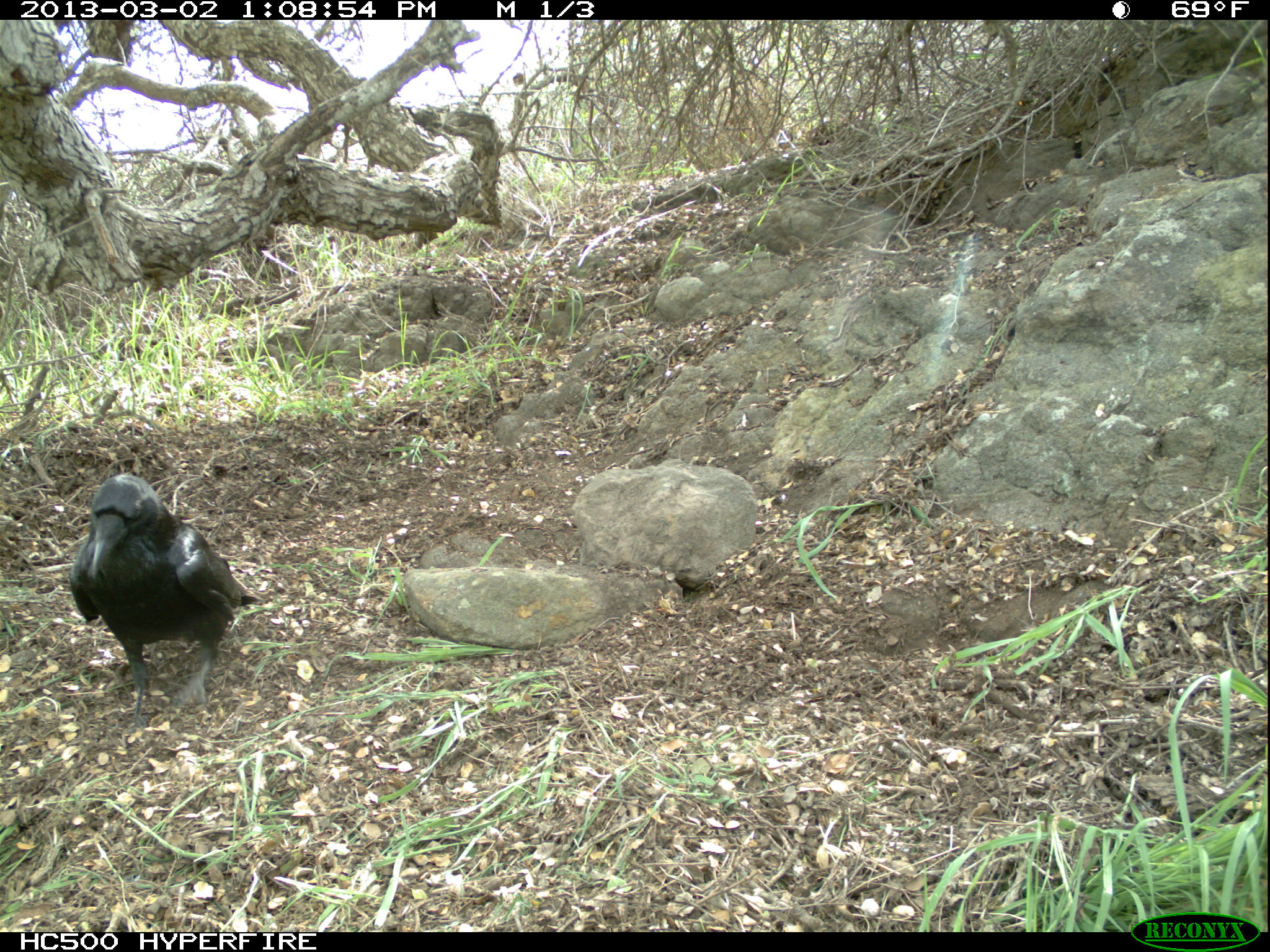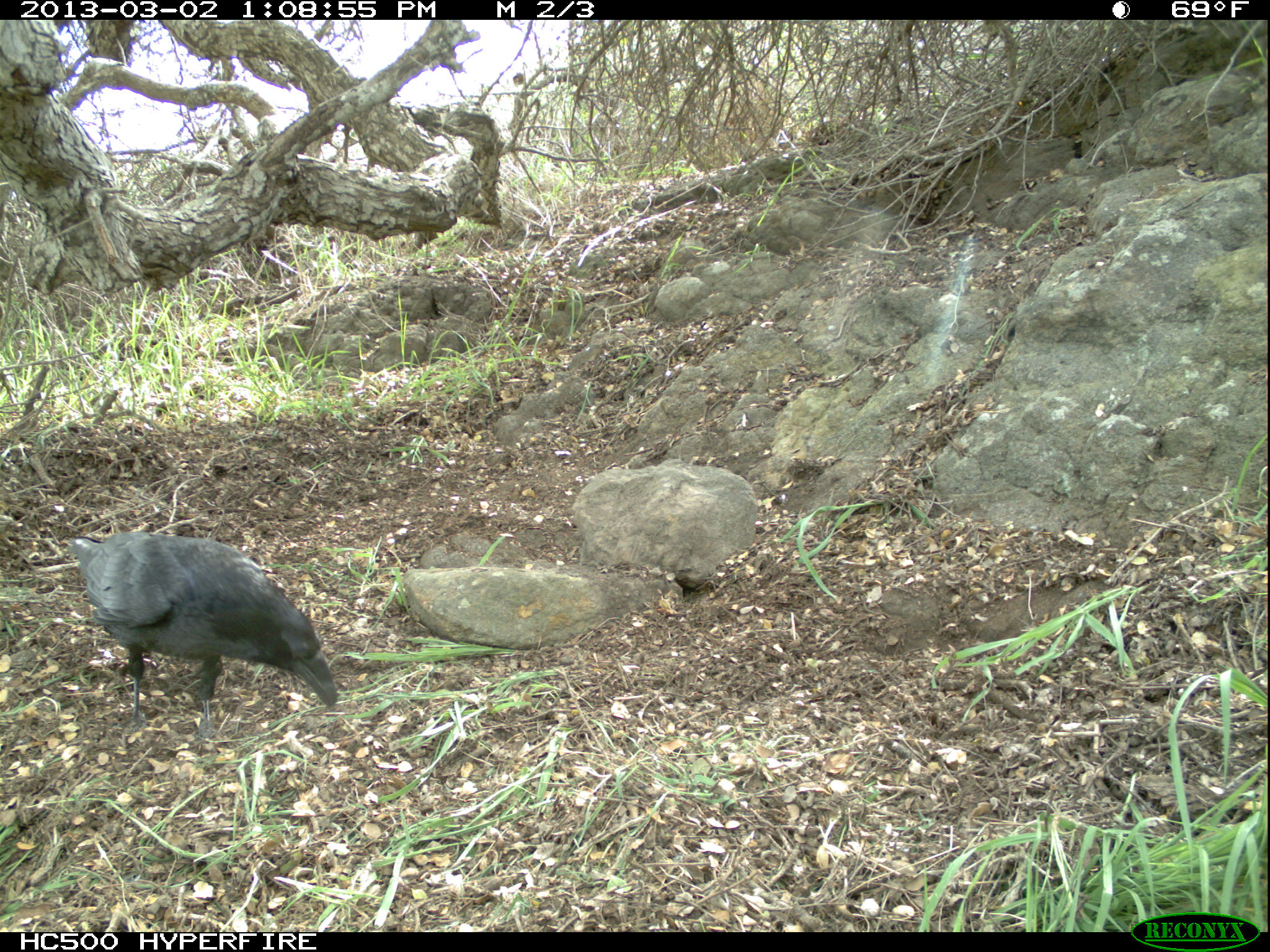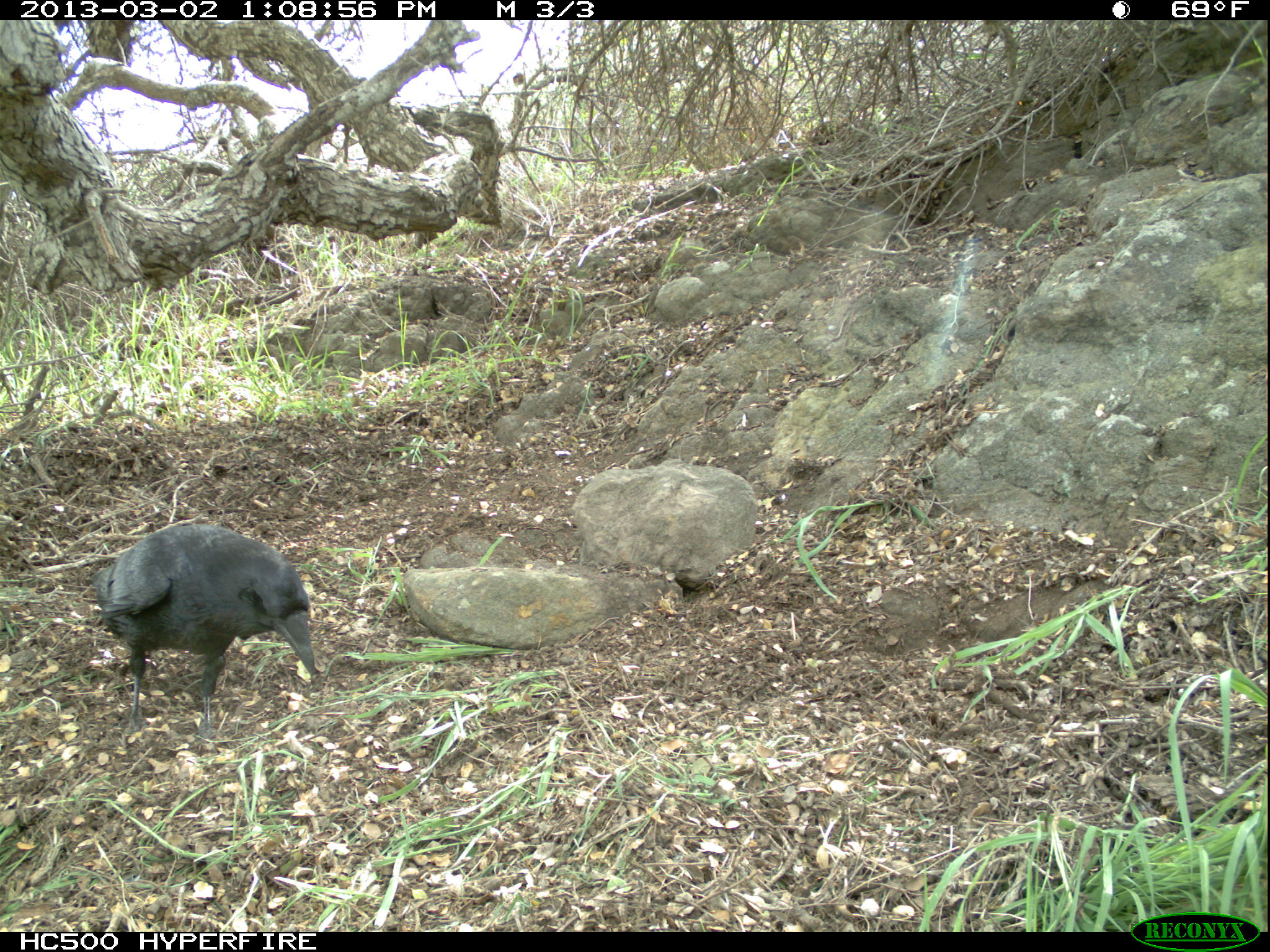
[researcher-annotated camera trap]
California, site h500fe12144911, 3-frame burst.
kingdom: Animalia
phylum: Chordata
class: Aves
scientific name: Aves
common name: bird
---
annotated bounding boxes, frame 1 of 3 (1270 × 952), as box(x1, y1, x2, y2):
bird: box(69, 474, 261, 733)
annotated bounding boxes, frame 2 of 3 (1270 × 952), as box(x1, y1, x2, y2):
bird: box(68, 532, 336, 746)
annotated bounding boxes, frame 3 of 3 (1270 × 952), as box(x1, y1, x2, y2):
bird: box(92, 523, 317, 743)